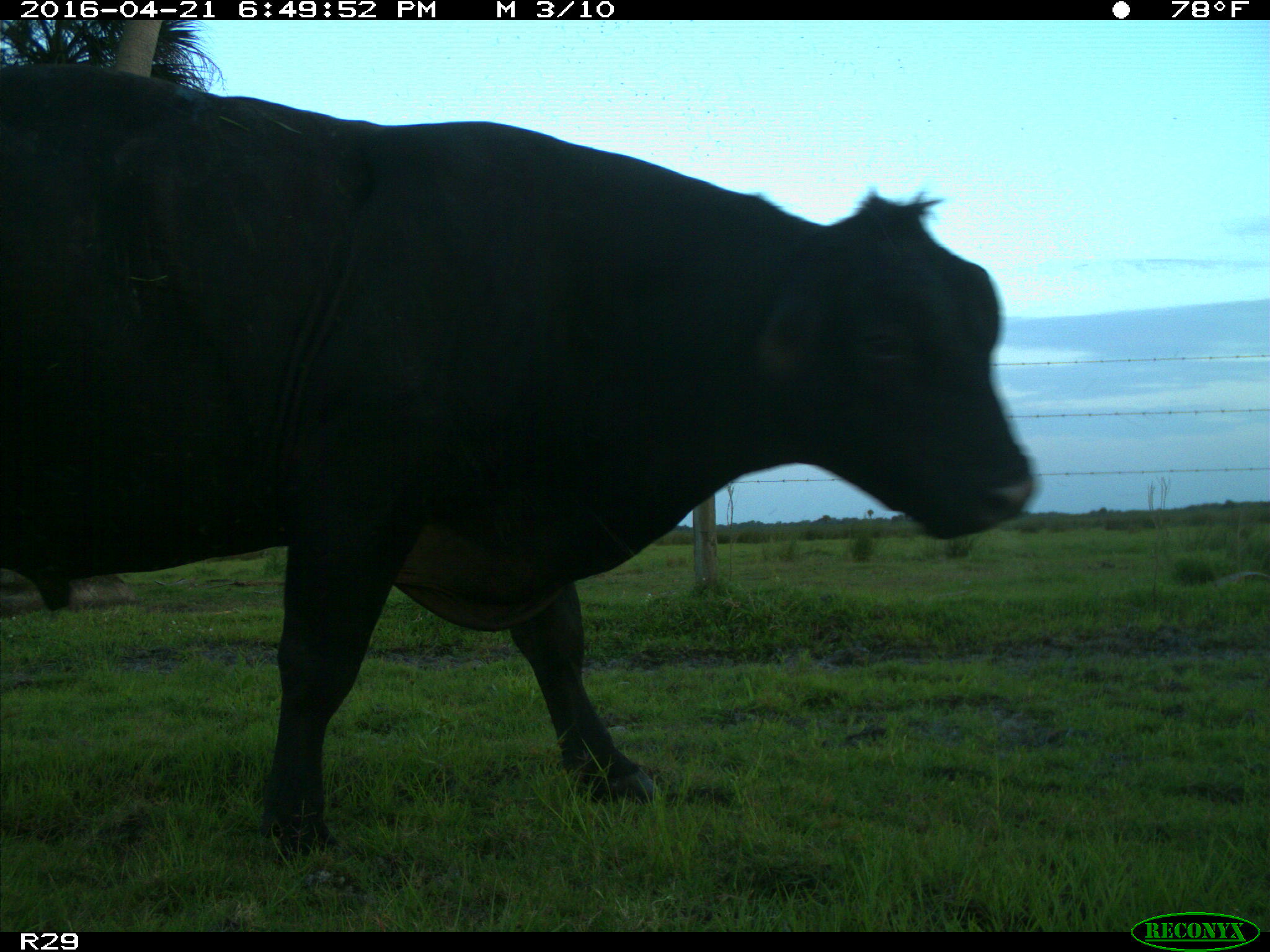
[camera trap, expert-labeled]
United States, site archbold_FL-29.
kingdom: Animalia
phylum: Chordata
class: Mammalia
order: Artiodactyla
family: Bovidae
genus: Bos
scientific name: Bos taurus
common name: domestic cow